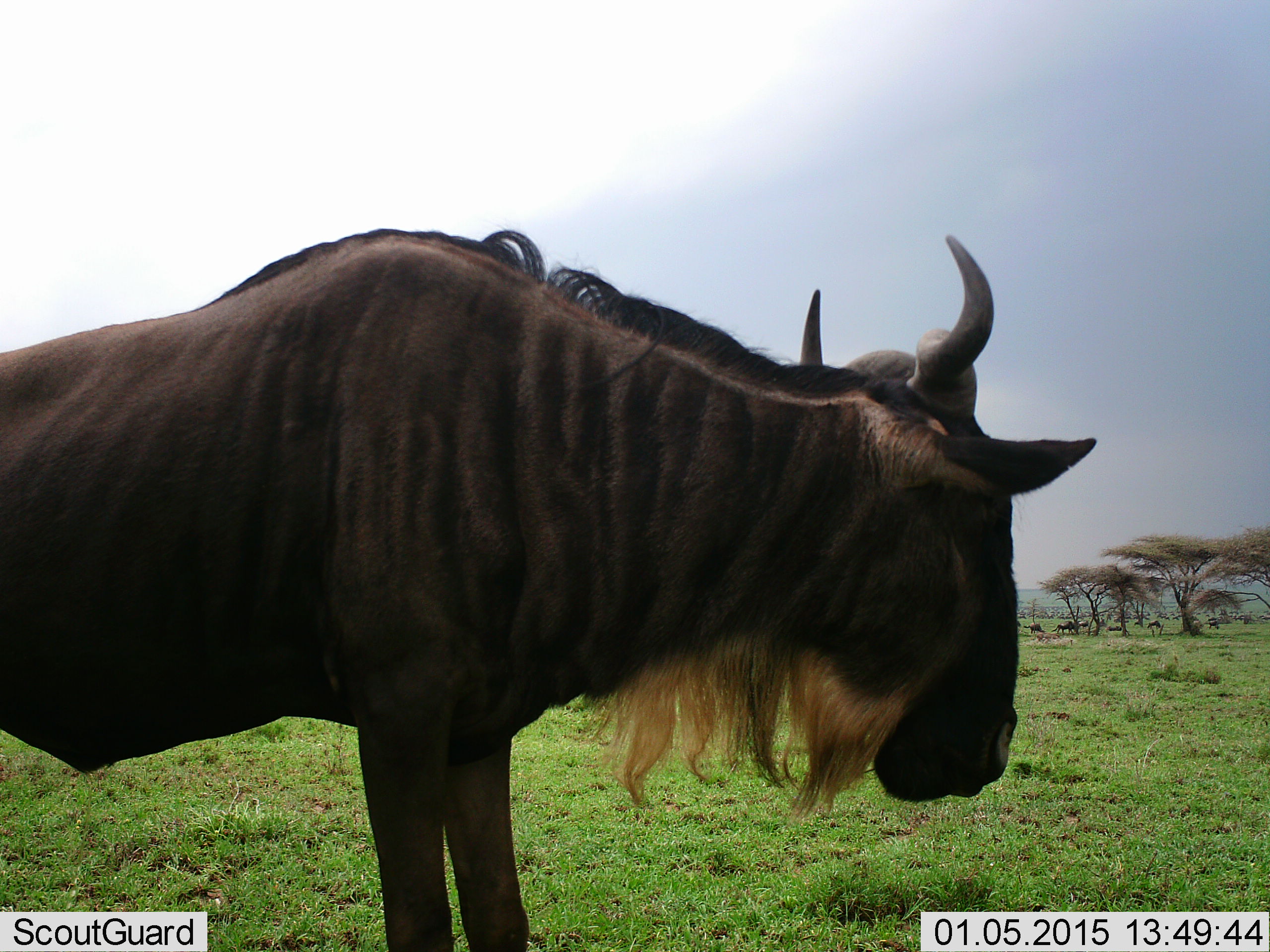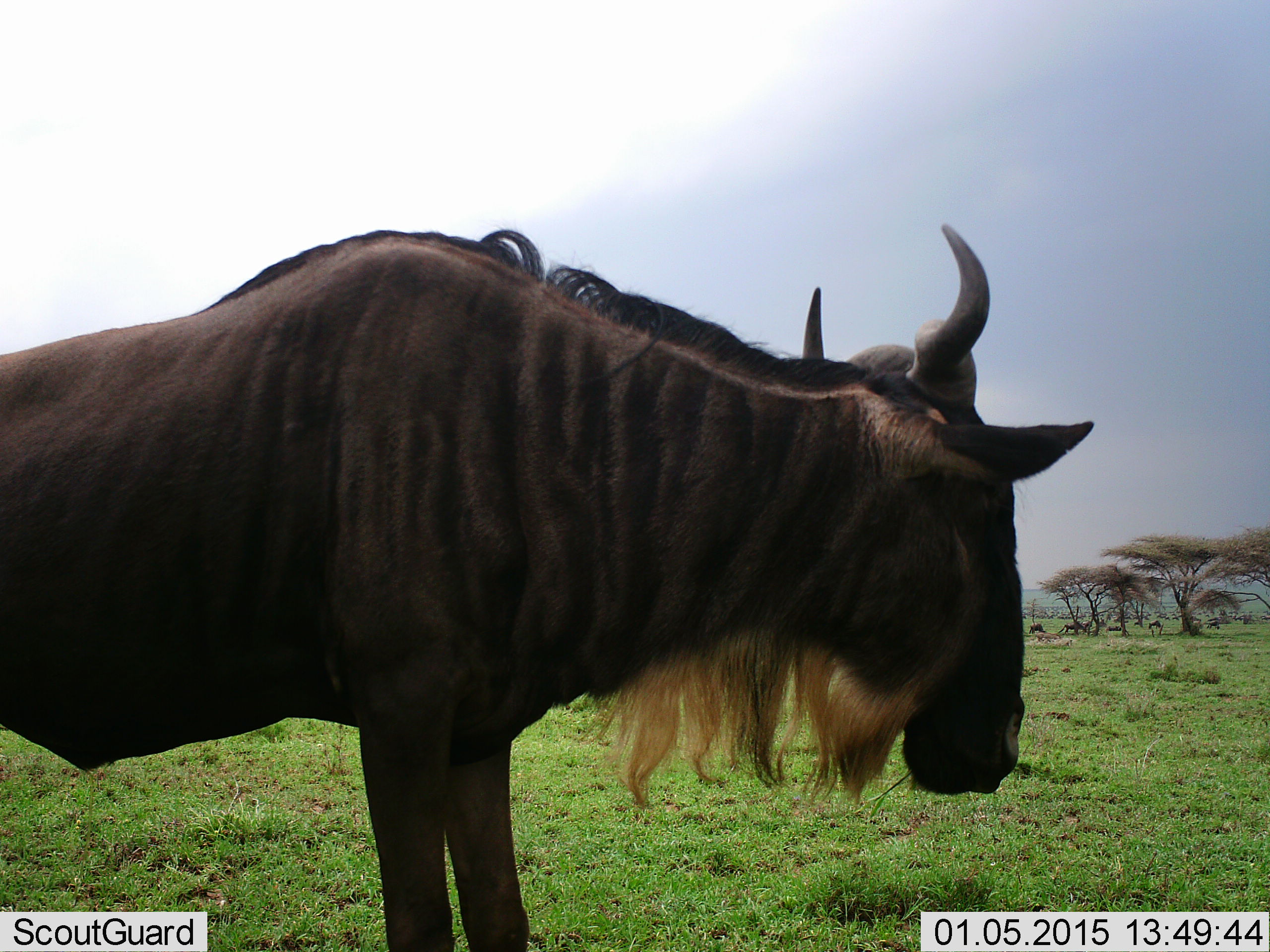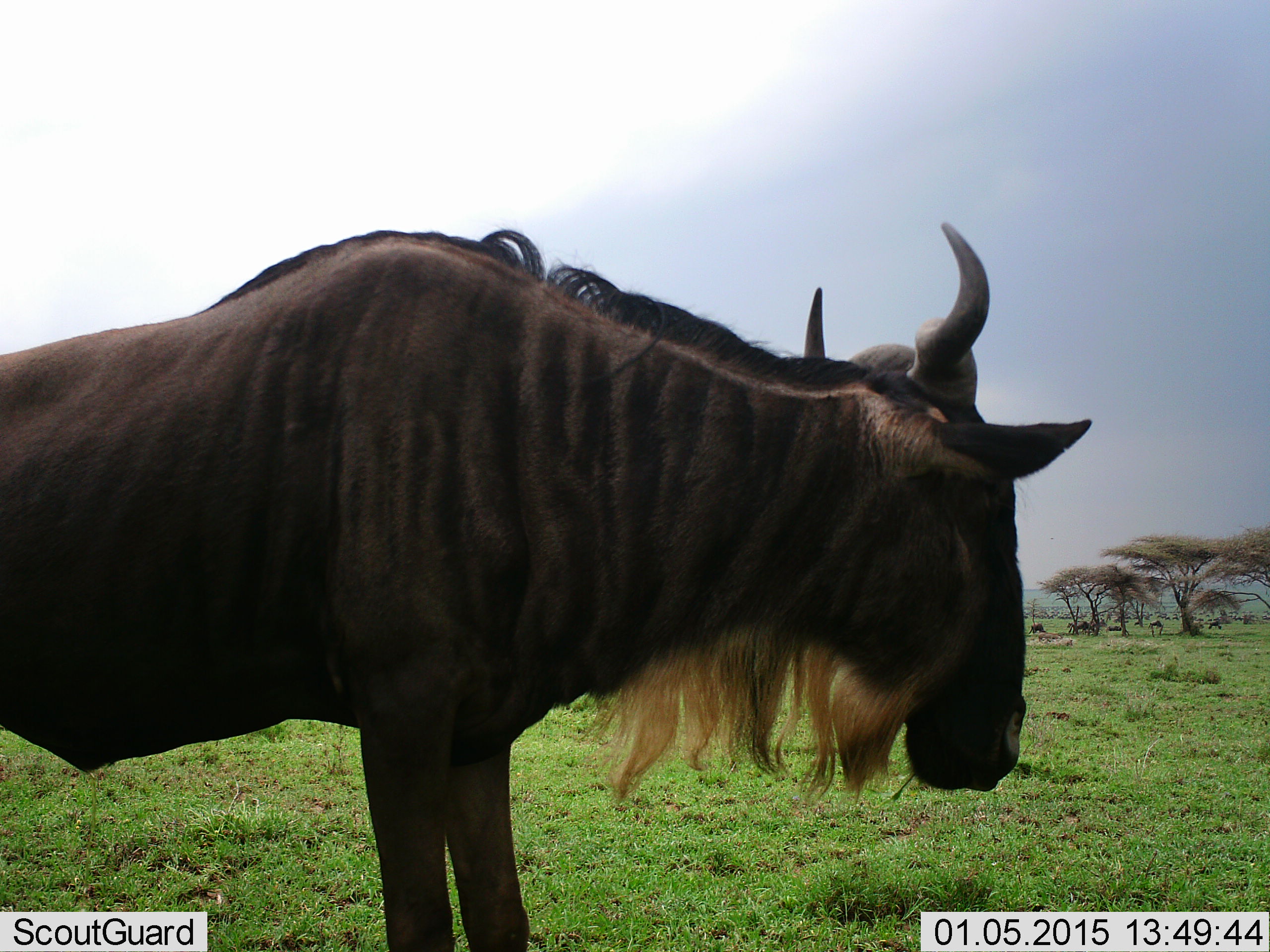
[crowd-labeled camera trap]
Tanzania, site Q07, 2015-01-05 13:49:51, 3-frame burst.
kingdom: Animalia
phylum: Chordata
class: Mammalia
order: Artiodactyla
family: Bovidae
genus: Connochaetes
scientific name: Connochaetes taurinus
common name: blue wildebeest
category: wildebeest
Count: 1.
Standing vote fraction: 90%.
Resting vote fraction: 0%.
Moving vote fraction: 30%.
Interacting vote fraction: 0%.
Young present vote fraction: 0%.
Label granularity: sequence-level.